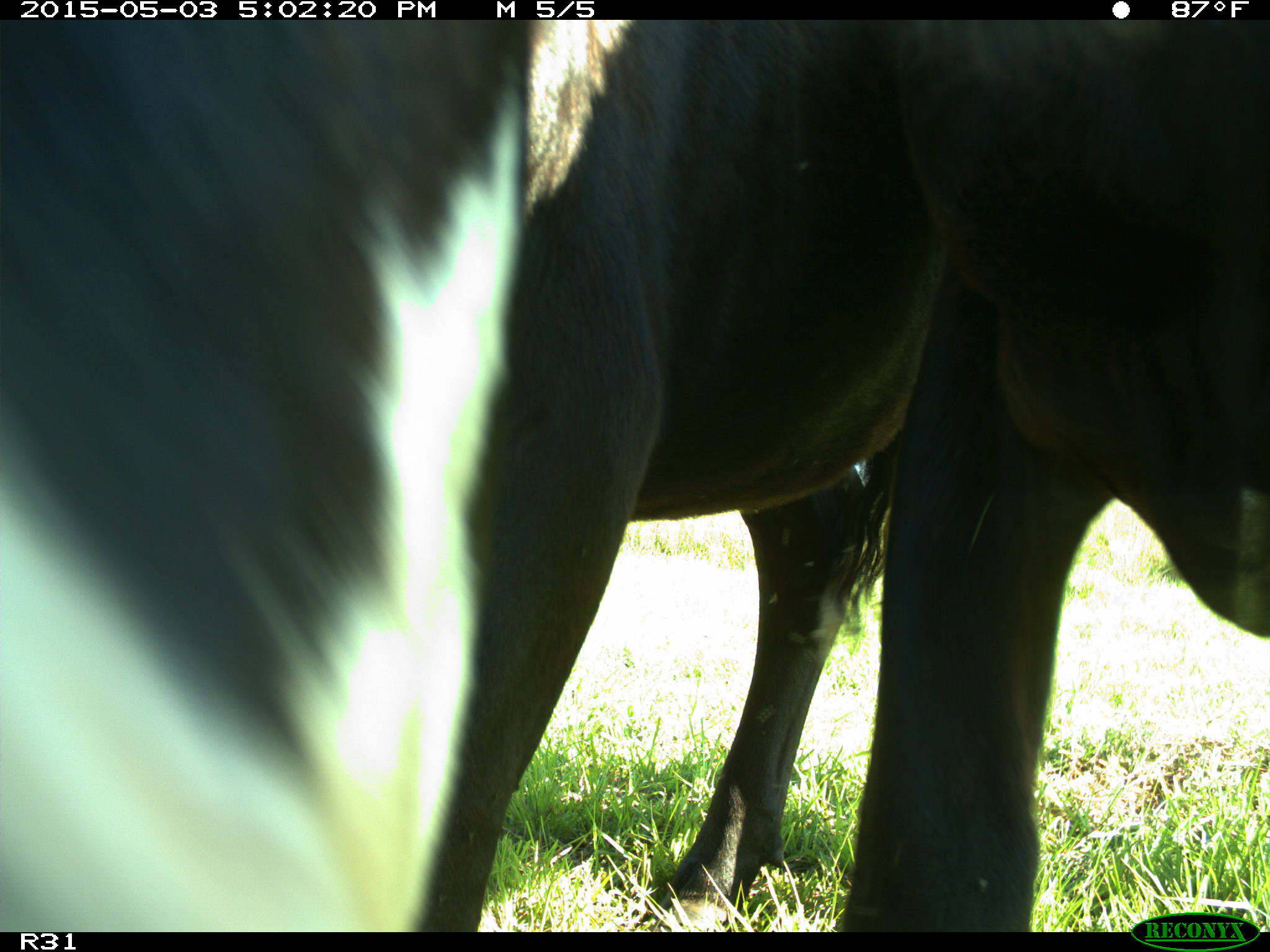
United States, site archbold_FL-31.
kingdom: Animalia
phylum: Chordata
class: Mammalia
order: Artiodactyla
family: Bovidae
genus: Bos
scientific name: Bos taurus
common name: domestic cow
Bos taurus (domestic cow).